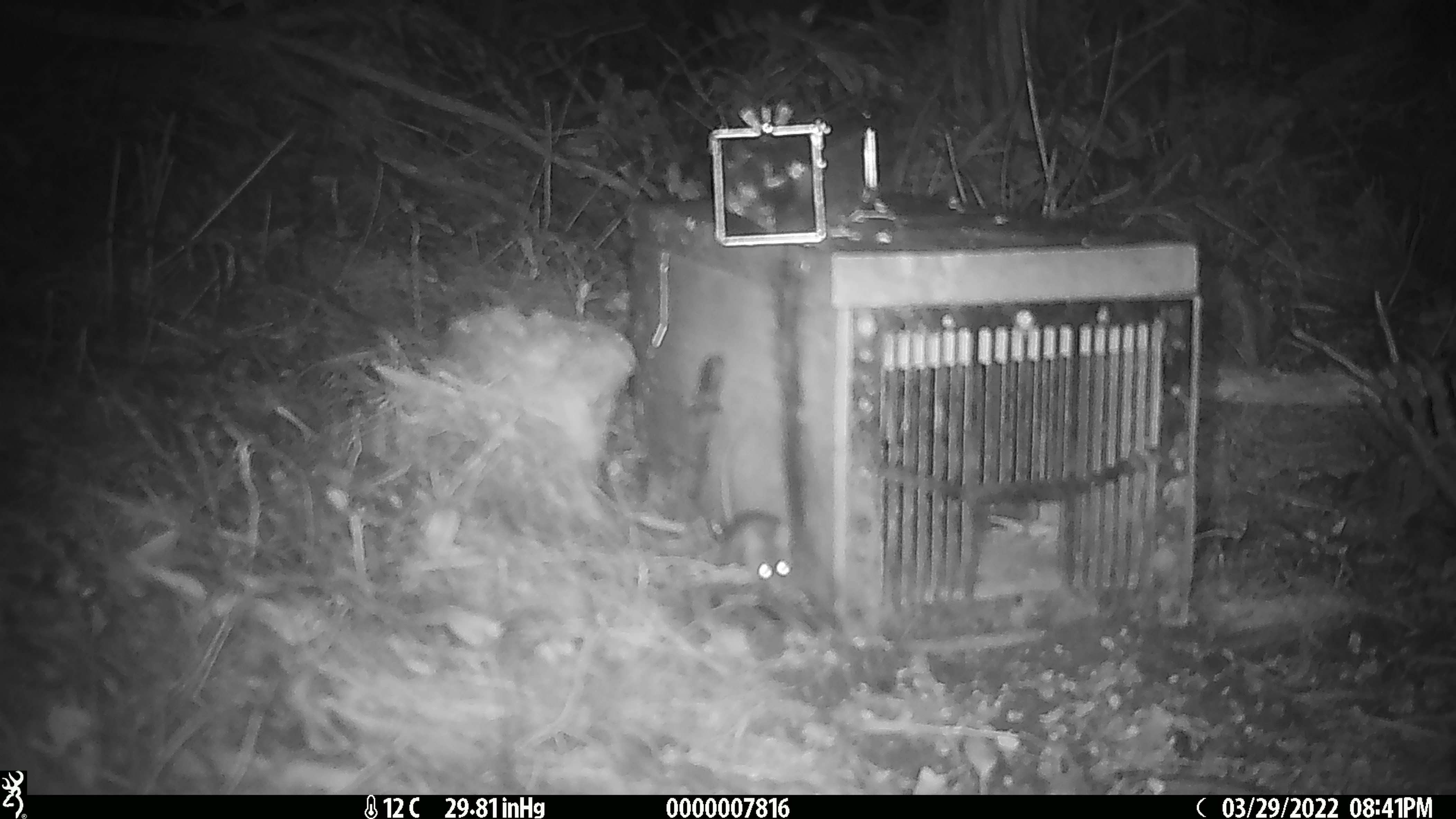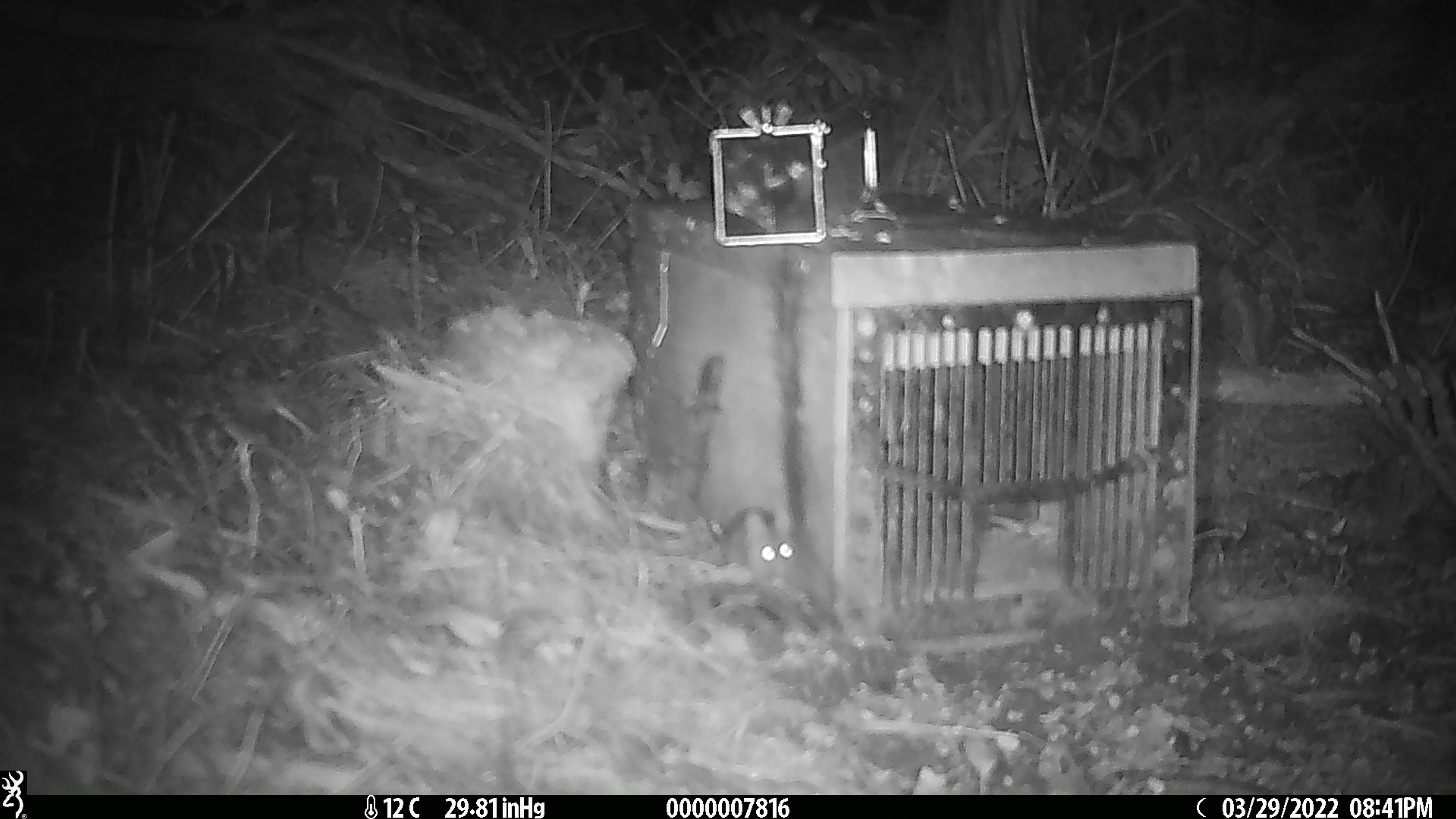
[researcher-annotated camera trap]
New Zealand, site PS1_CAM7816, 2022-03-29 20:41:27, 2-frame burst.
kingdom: Animalia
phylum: Chordata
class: Mammalia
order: Rodentia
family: Muridae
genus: Mus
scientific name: Mus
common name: mouse